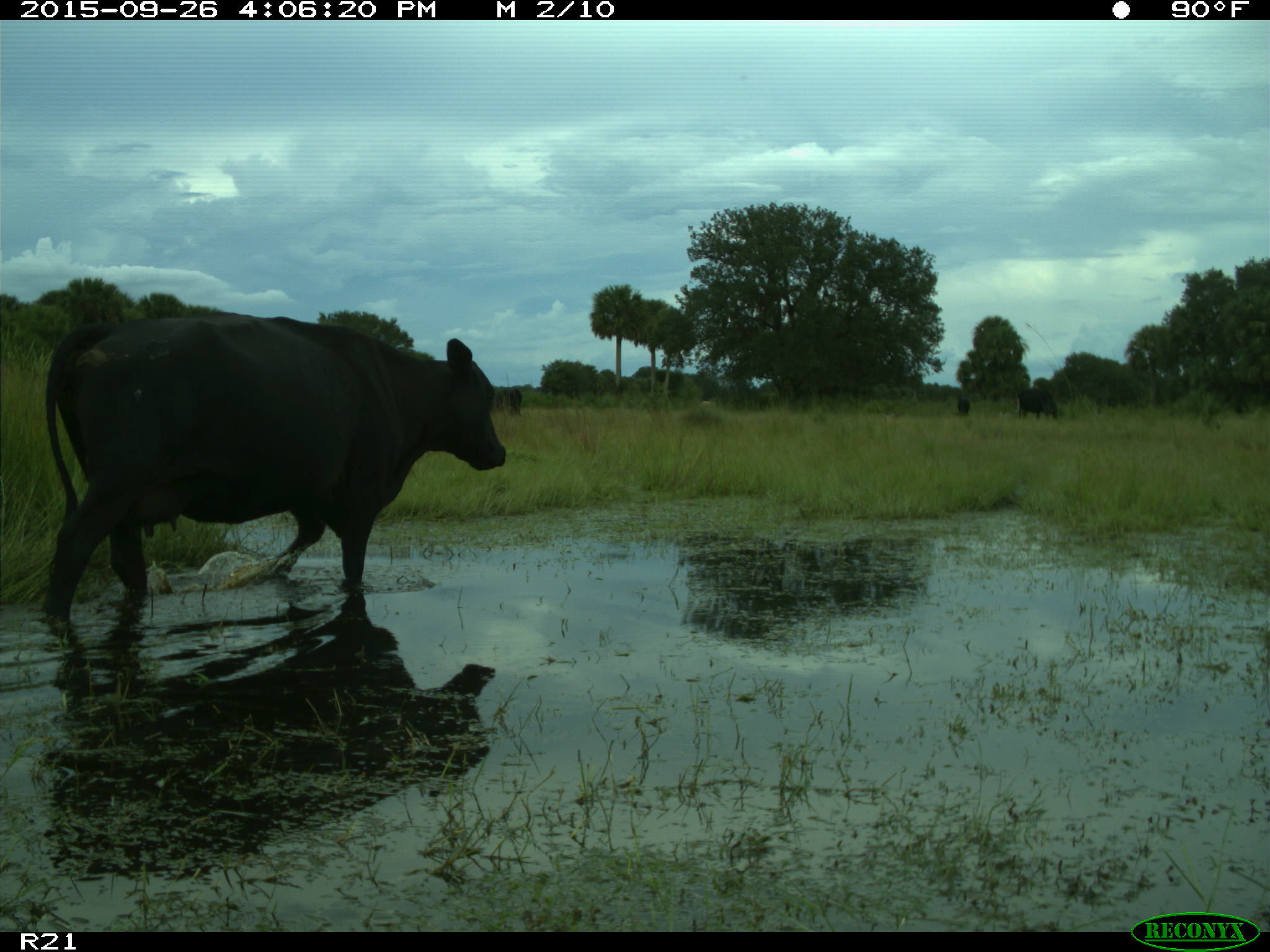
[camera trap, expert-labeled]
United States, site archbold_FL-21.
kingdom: Animalia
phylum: Chordata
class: Mammalia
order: Artiodactyla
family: Bovidae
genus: Bos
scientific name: Bos taurus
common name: domestic cow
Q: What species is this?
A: Bos taurus (domestic cow).